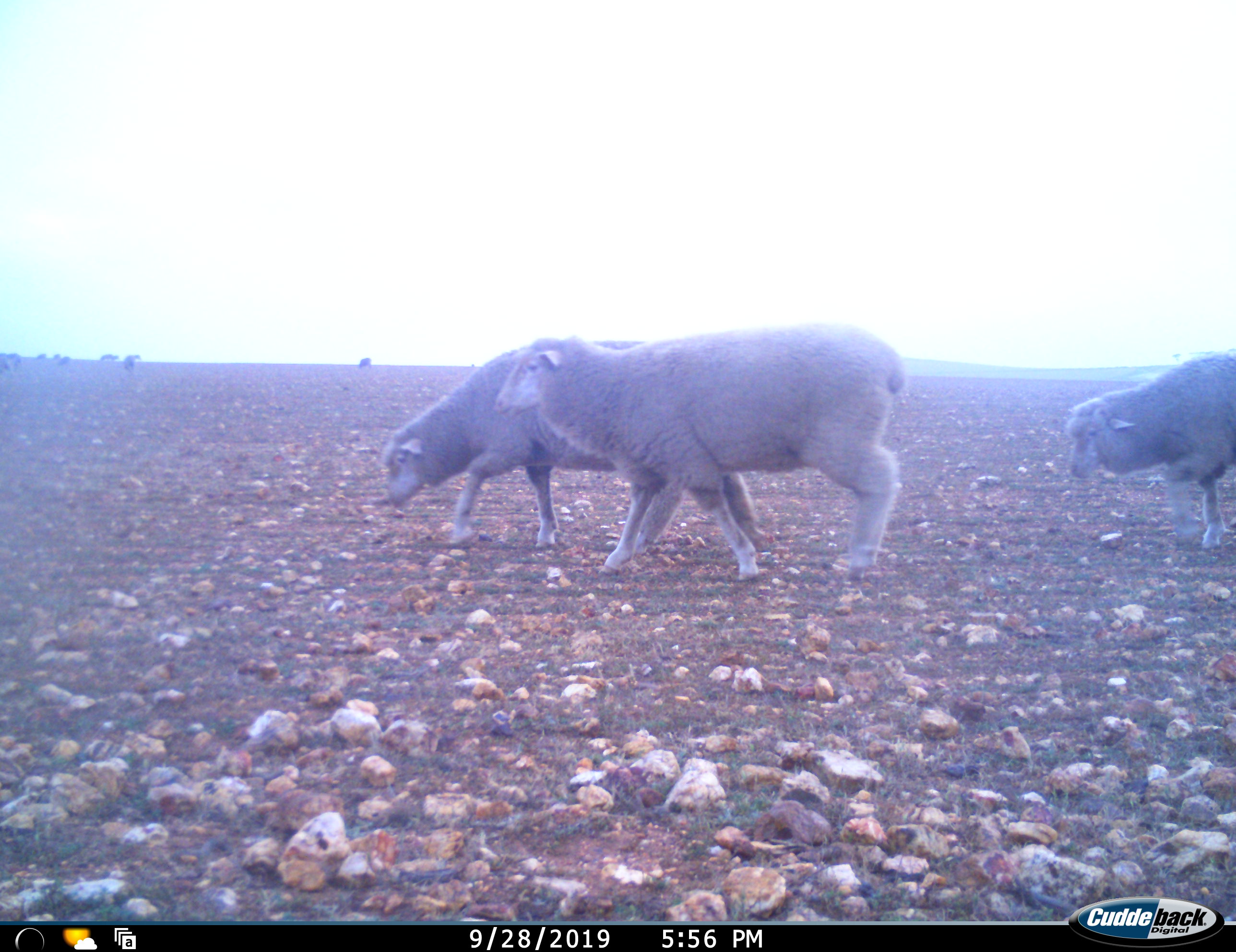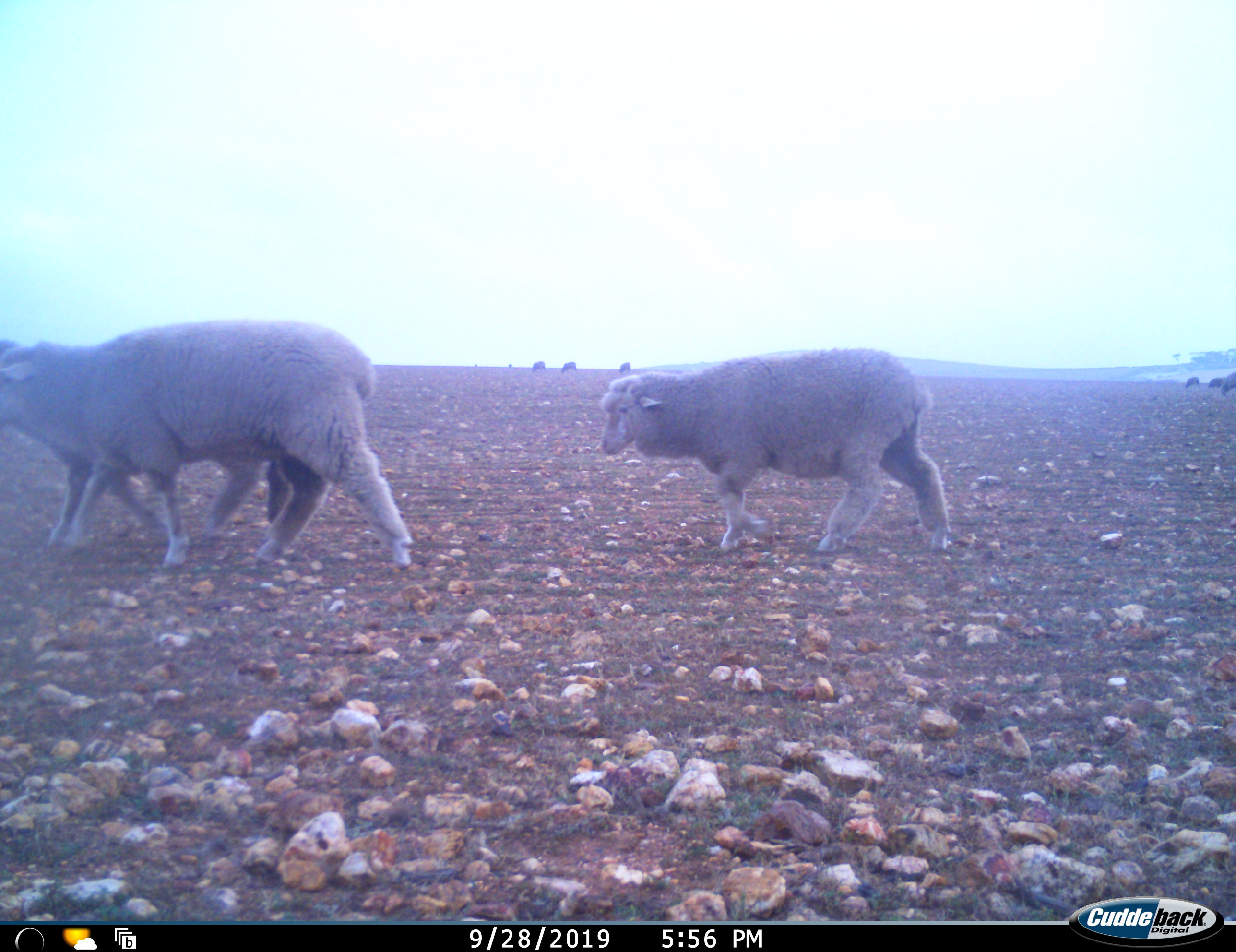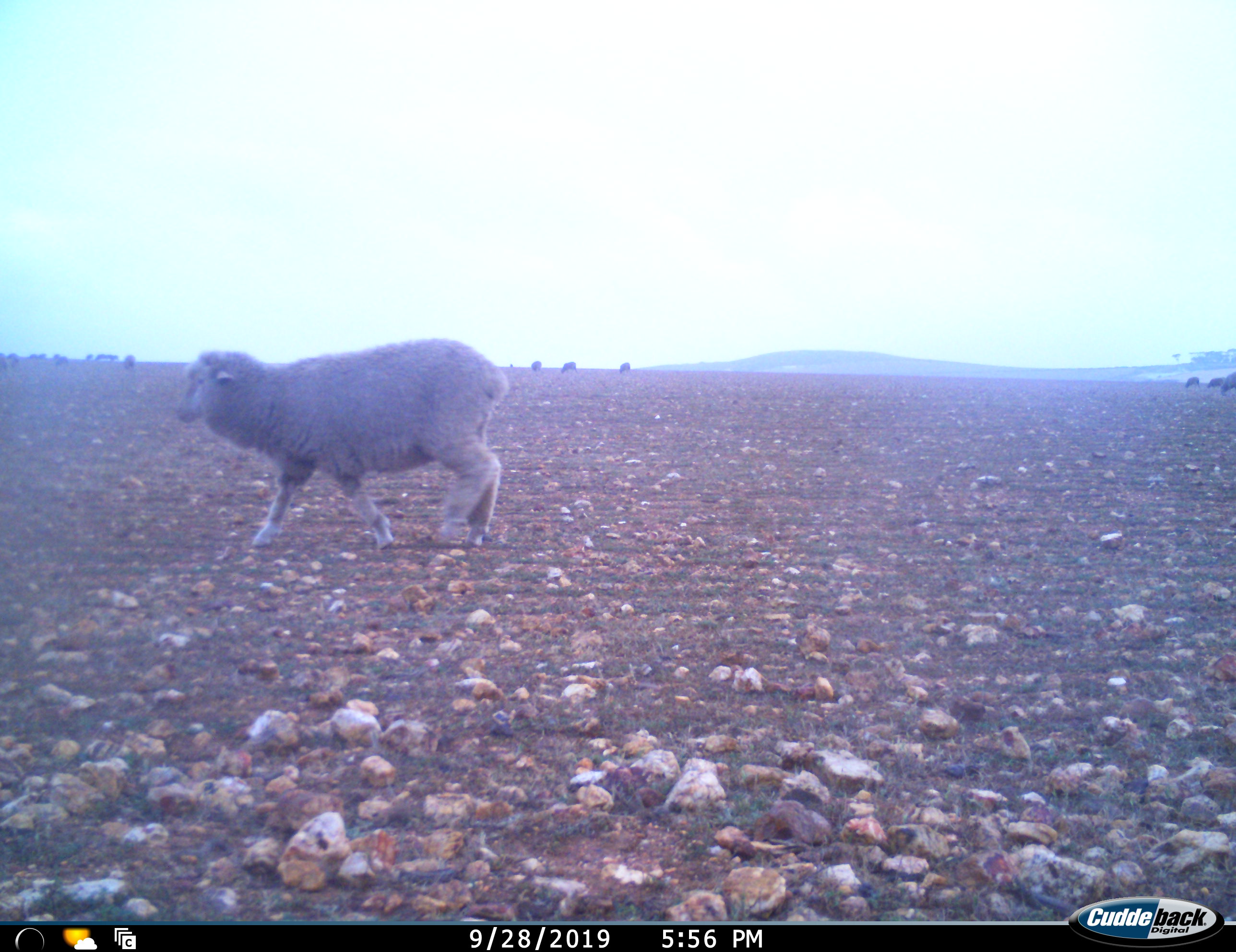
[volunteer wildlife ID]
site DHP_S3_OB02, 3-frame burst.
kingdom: Animalia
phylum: Chordata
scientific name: Vertebrata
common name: domestic animal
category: domesticanimal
Domesticanimal (domestic animal) (Vertebrata), count 11-50. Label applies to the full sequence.